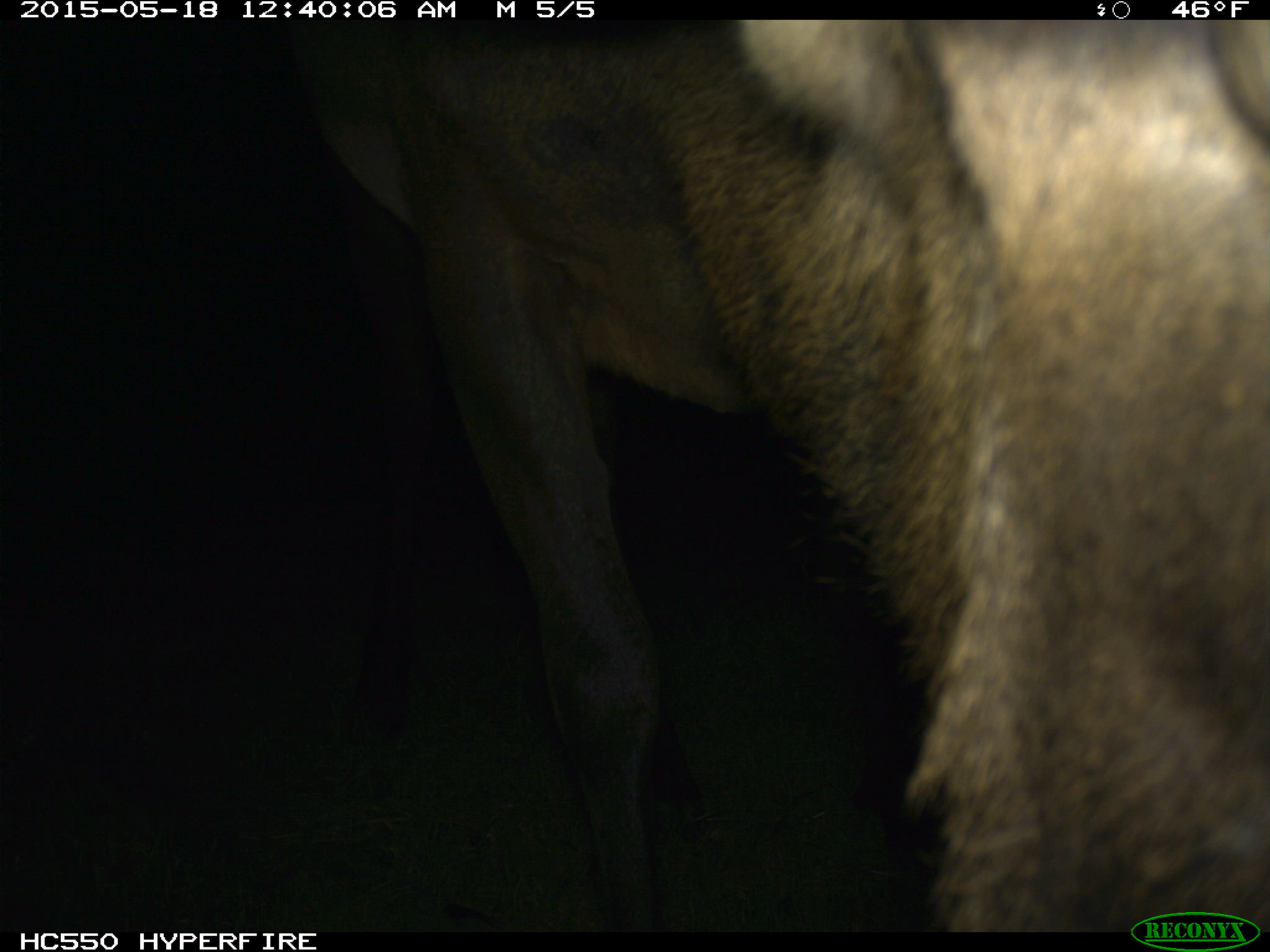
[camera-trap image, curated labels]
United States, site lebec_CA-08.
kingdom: Animalia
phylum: Chordata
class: Mammalia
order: Artiodactyla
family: Cervidae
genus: Cervus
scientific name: Cervus canadensis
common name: elk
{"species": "Cervus canadensis (elk)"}